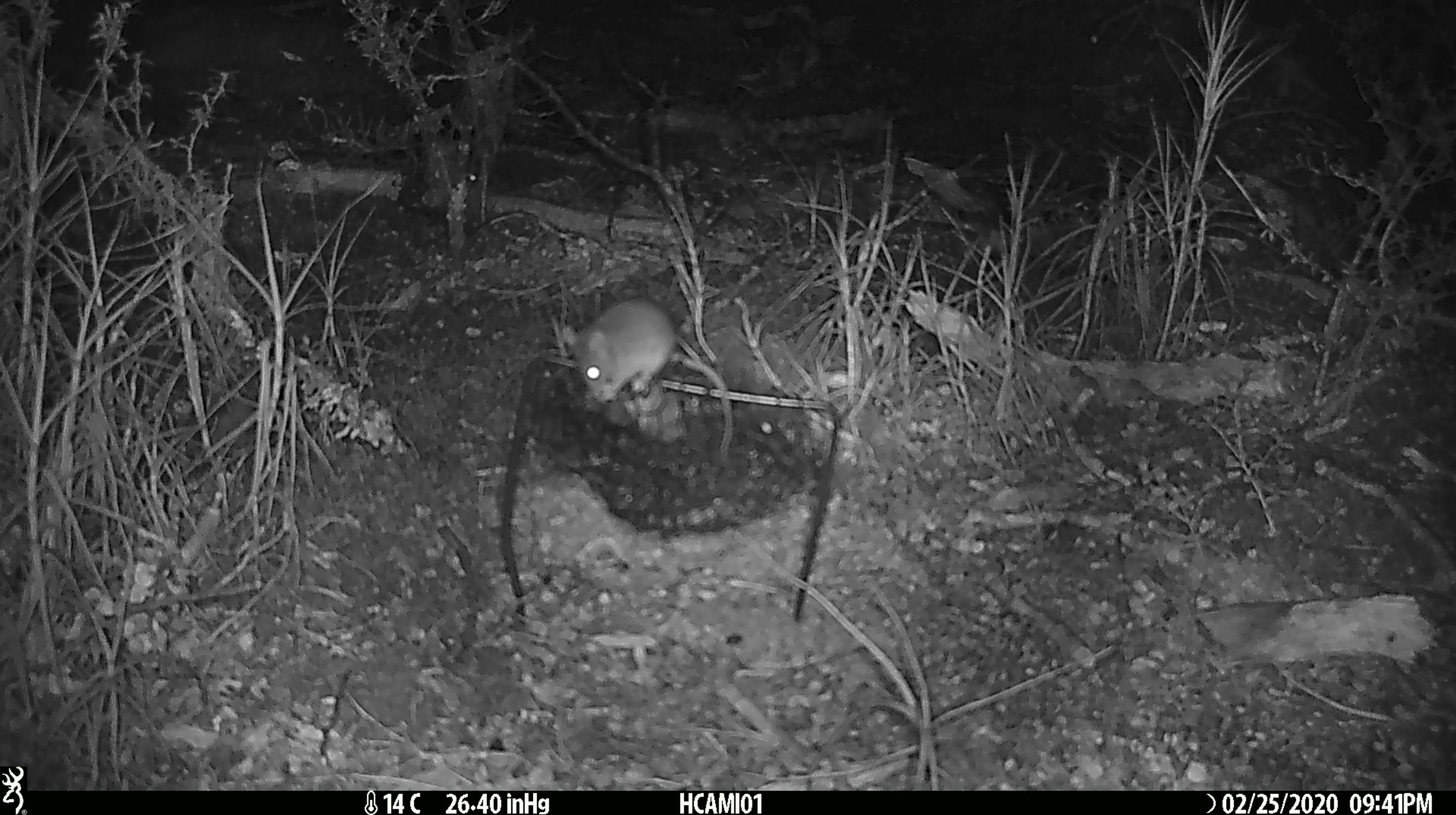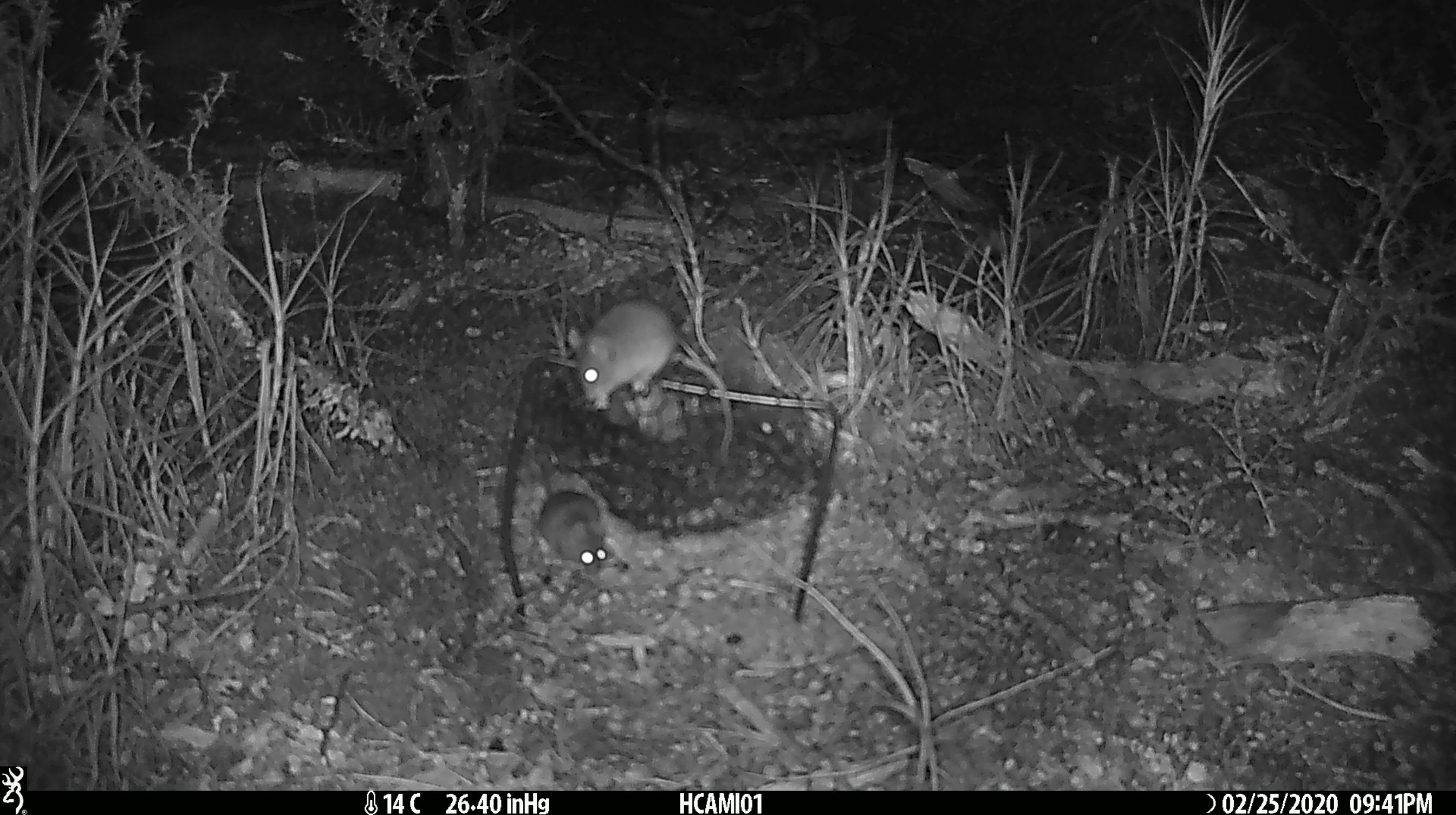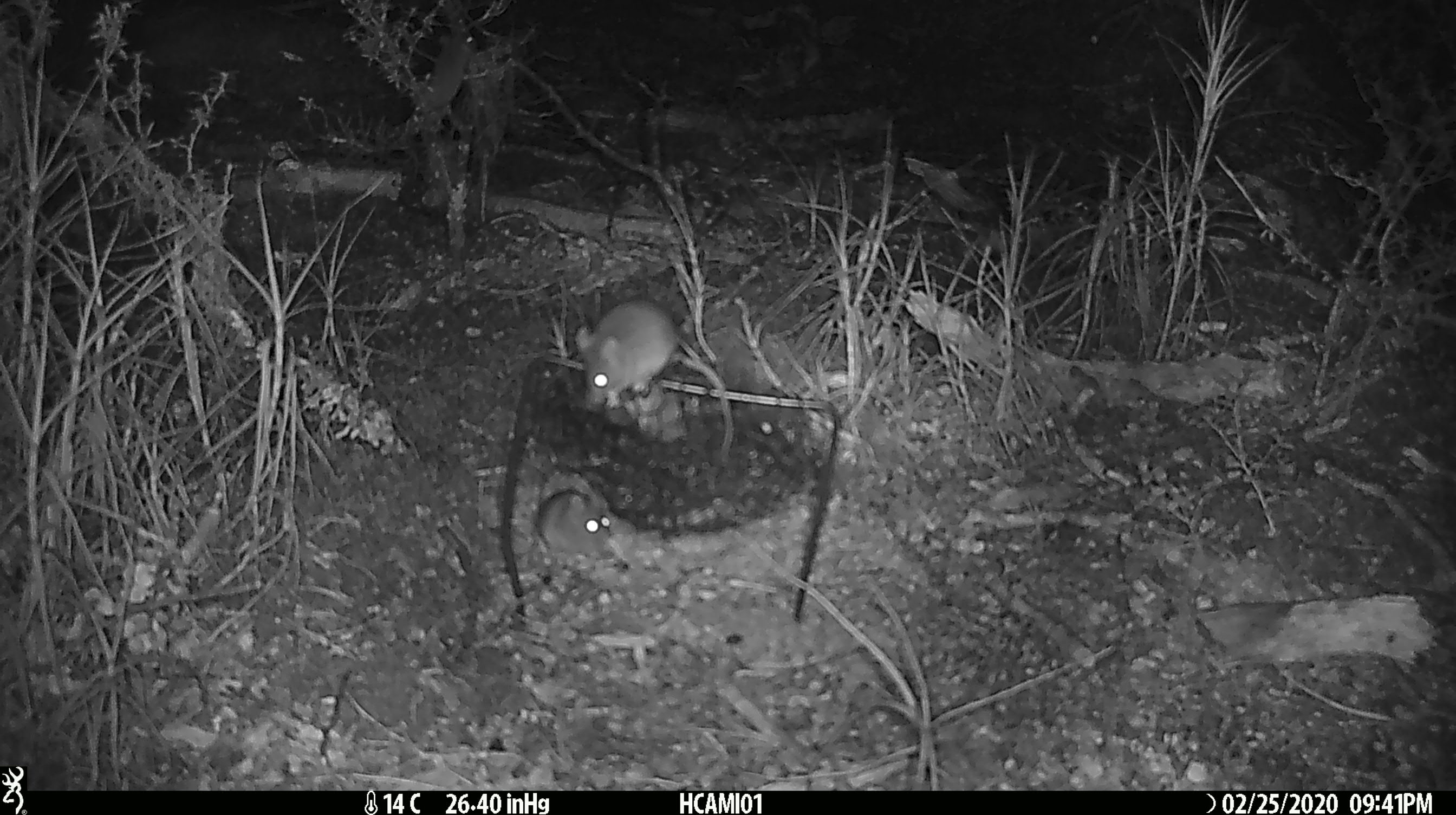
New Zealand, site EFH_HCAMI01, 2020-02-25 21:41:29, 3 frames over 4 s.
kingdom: Animalia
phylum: Chordata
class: Mammalia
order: Rodentia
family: Muridae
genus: Mus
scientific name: Mus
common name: mouse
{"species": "mouse (Mus)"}